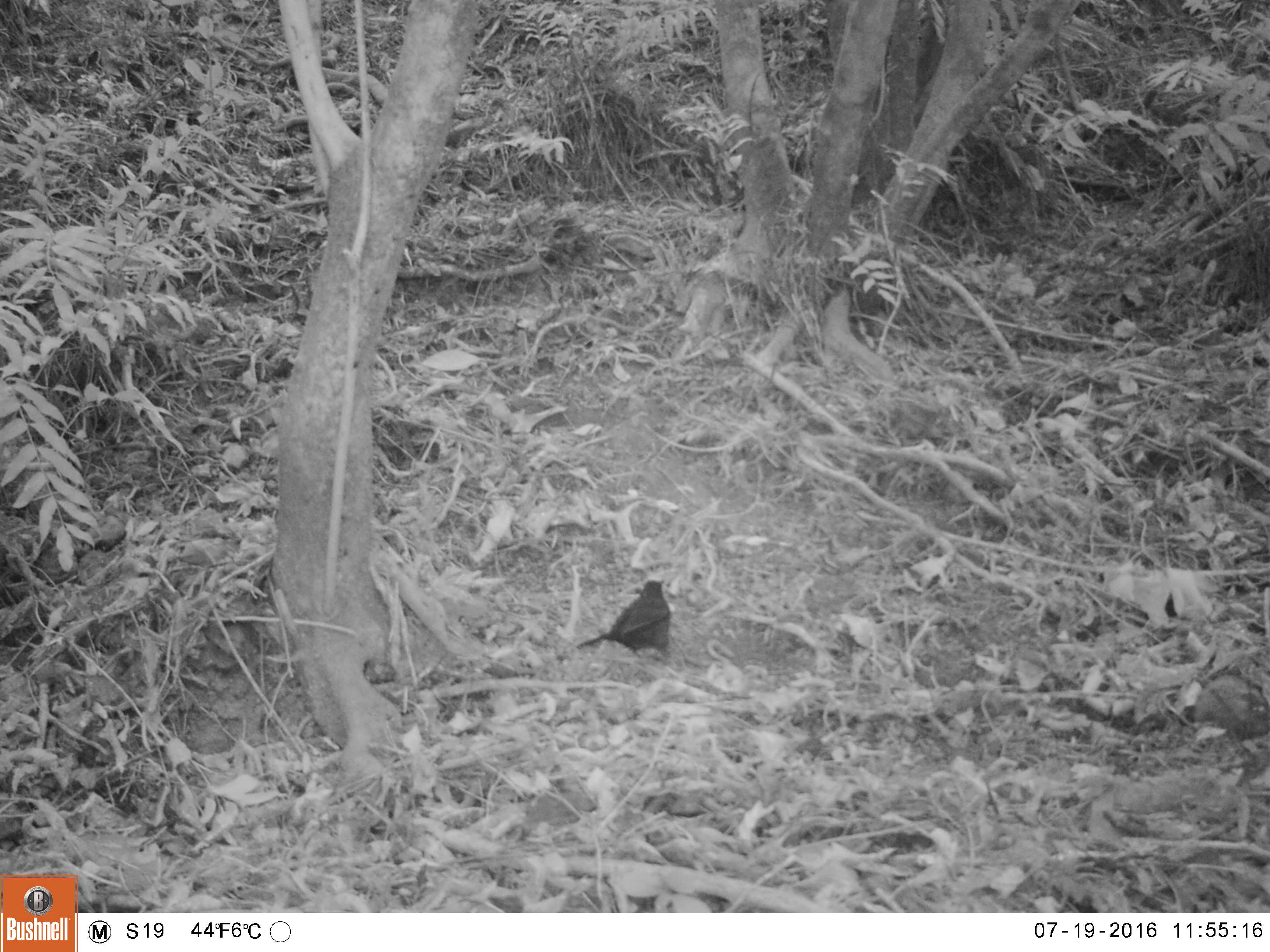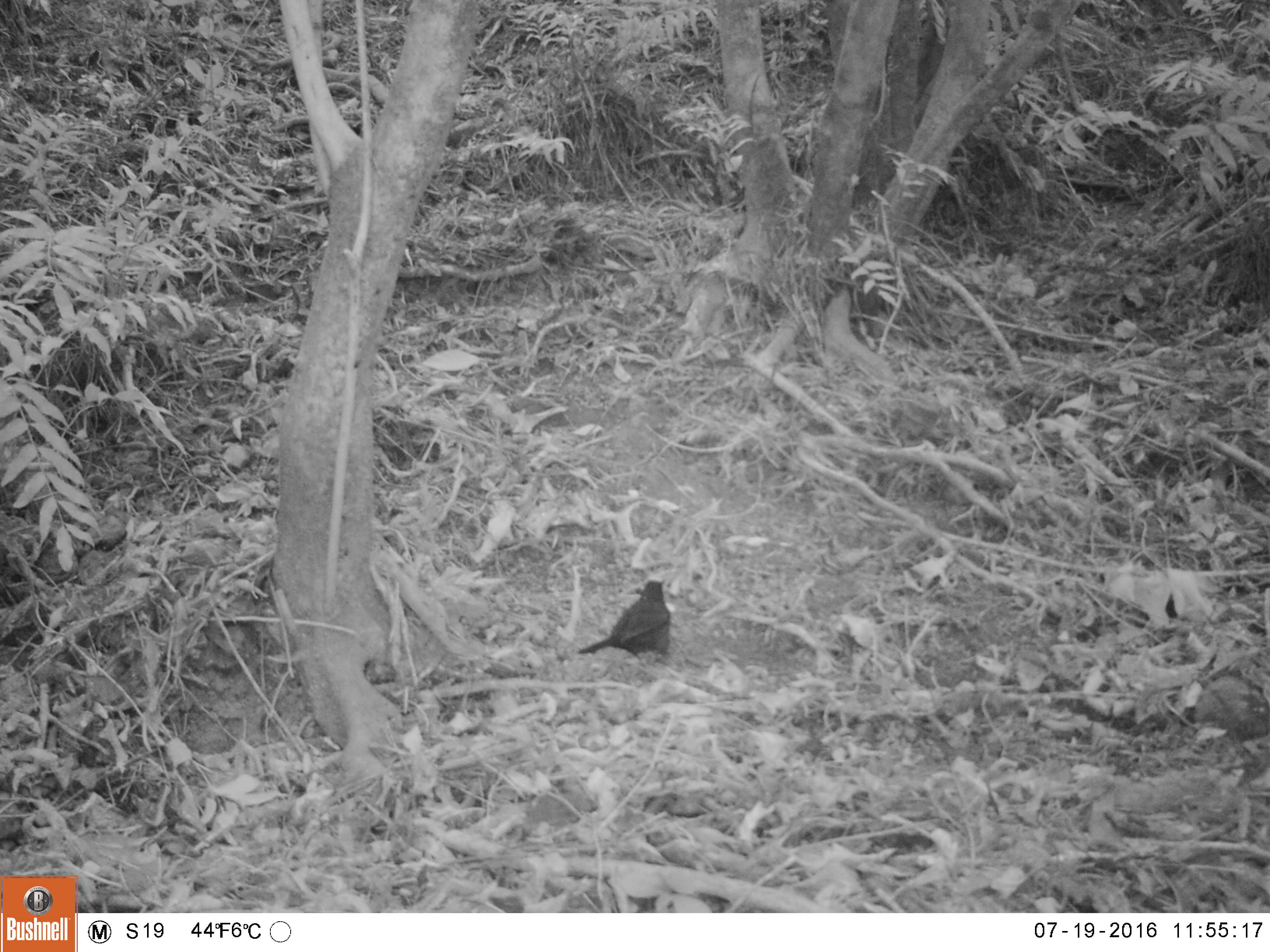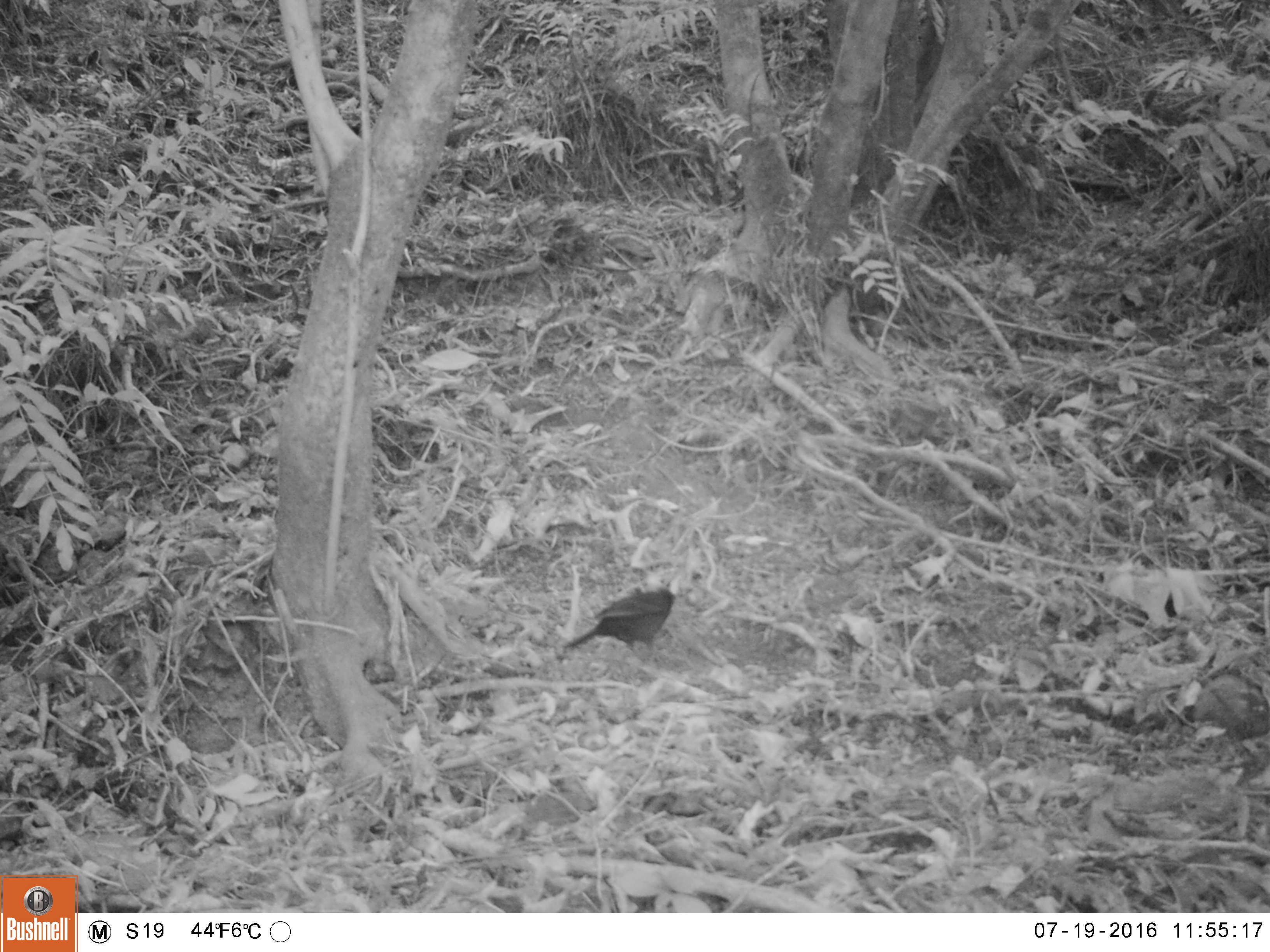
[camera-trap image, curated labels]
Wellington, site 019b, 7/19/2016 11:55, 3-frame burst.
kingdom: Animalia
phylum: Chordata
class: Aves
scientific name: Aves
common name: bird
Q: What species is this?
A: Bird (Aves).